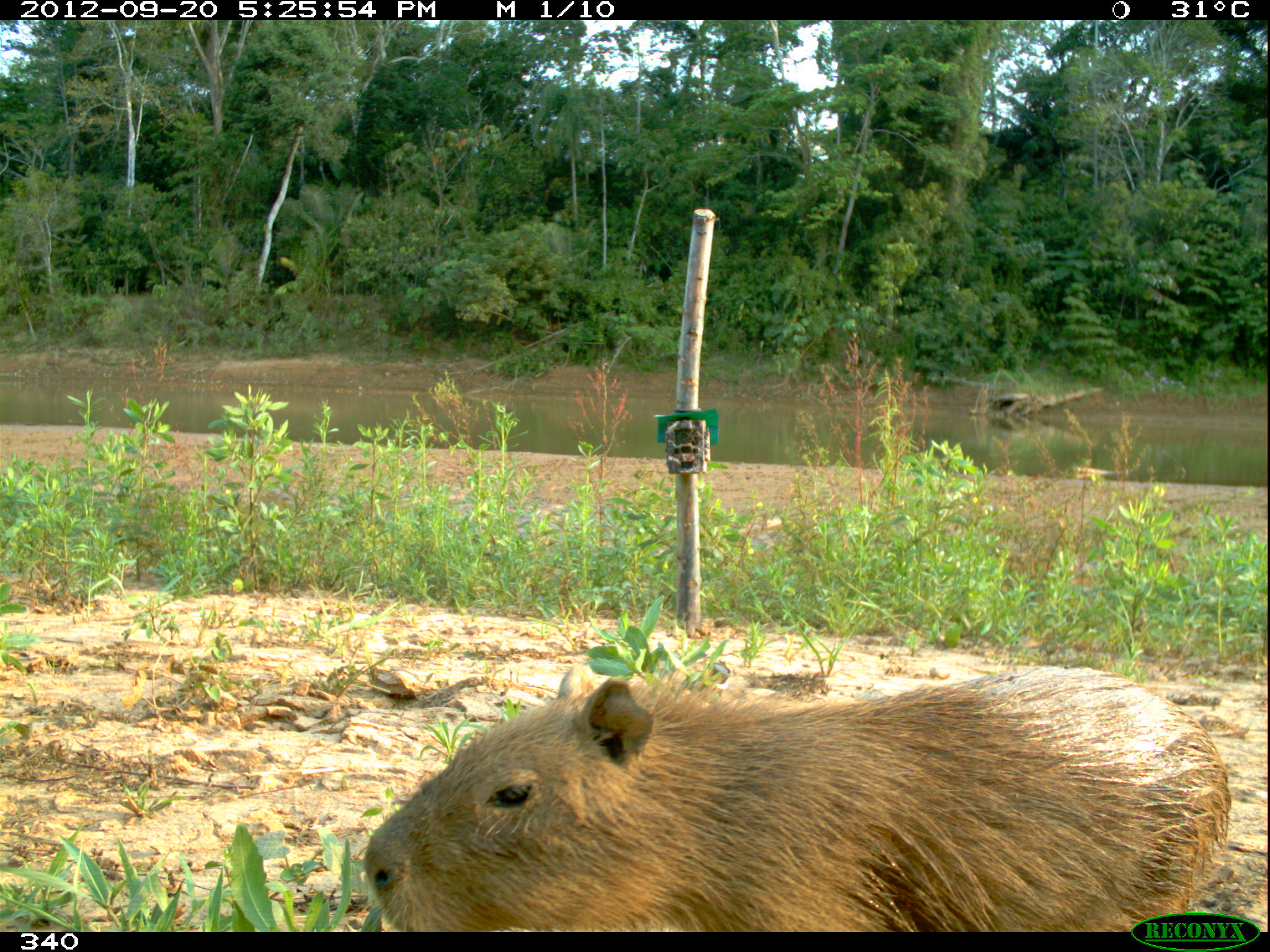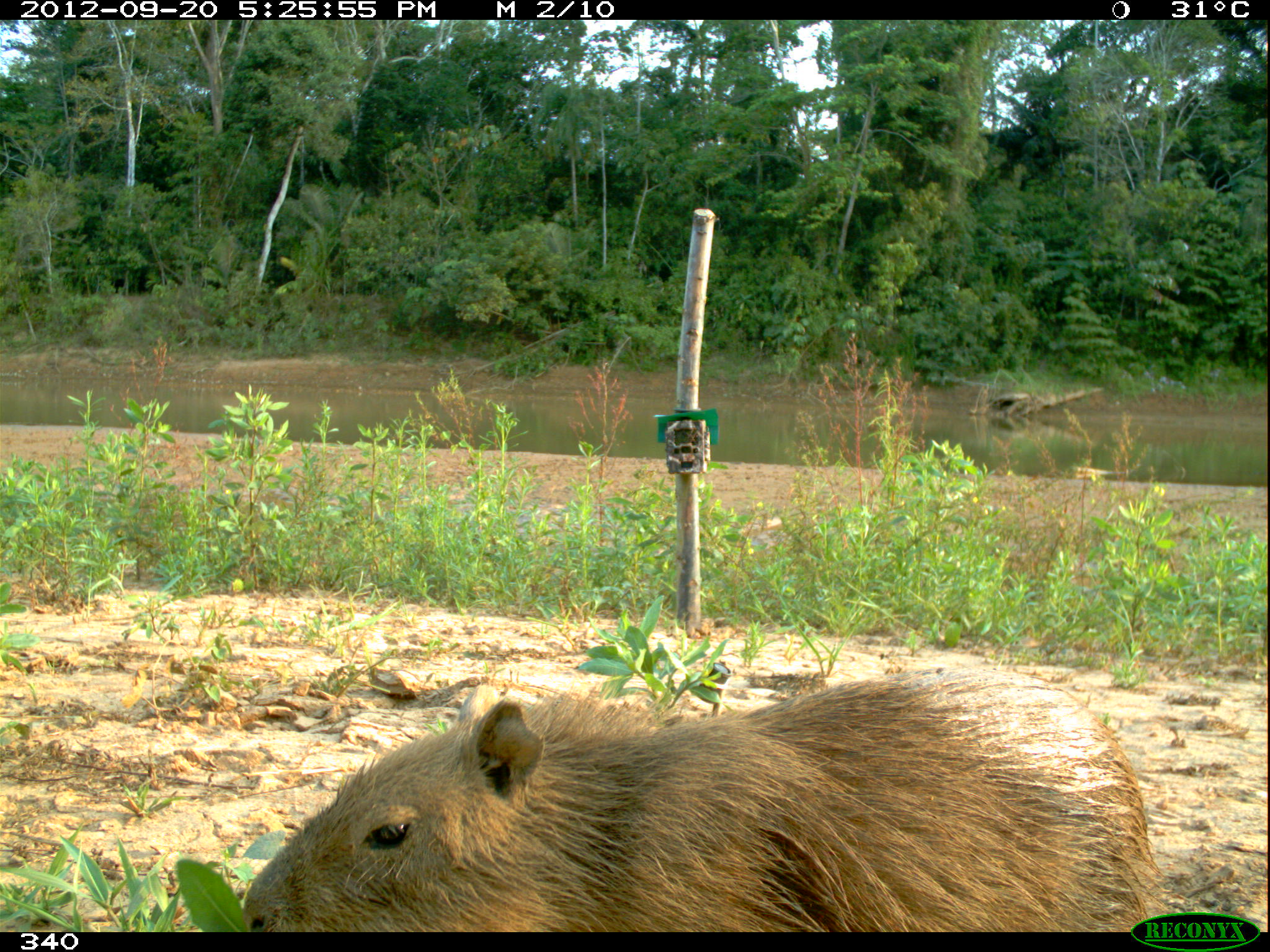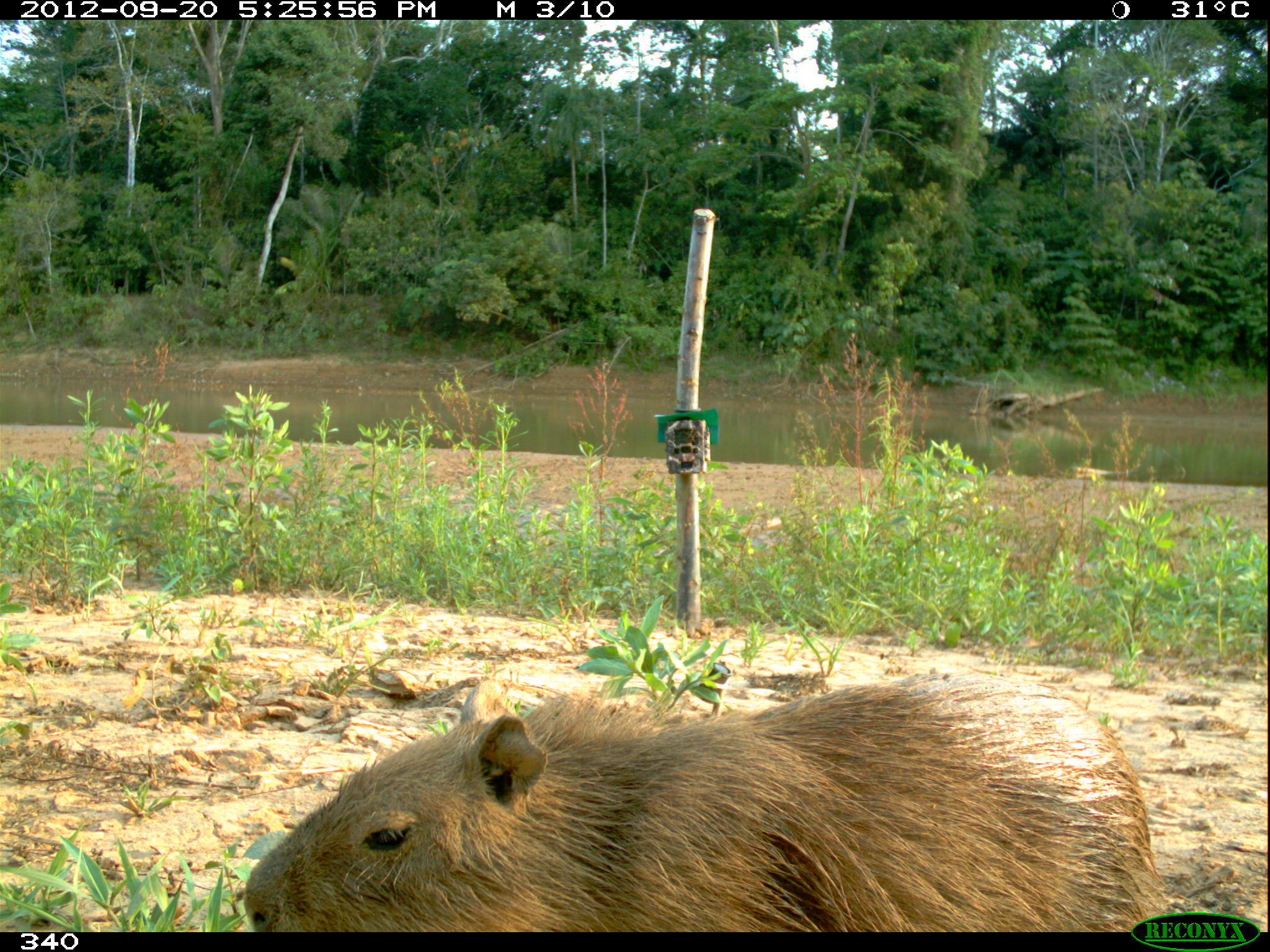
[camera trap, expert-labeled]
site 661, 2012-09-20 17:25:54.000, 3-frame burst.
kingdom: Animalia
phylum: Chordata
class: Mammalia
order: Rodentia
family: Caviidae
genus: Hydrochoerus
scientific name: Hydrochoerus hydrochaeris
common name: capybara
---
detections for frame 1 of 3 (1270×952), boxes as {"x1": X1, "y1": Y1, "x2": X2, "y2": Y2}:
hydrochoerus hydrochaeris: {"x1": 360, "y1": 664, "x2": 1232, "y2": 932}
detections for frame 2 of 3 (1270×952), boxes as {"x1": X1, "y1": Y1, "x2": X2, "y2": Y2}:
hydrochoerus hydrochaeris: {"x1": 242, "y1": 646, "x2": 1157, "y2": 932}